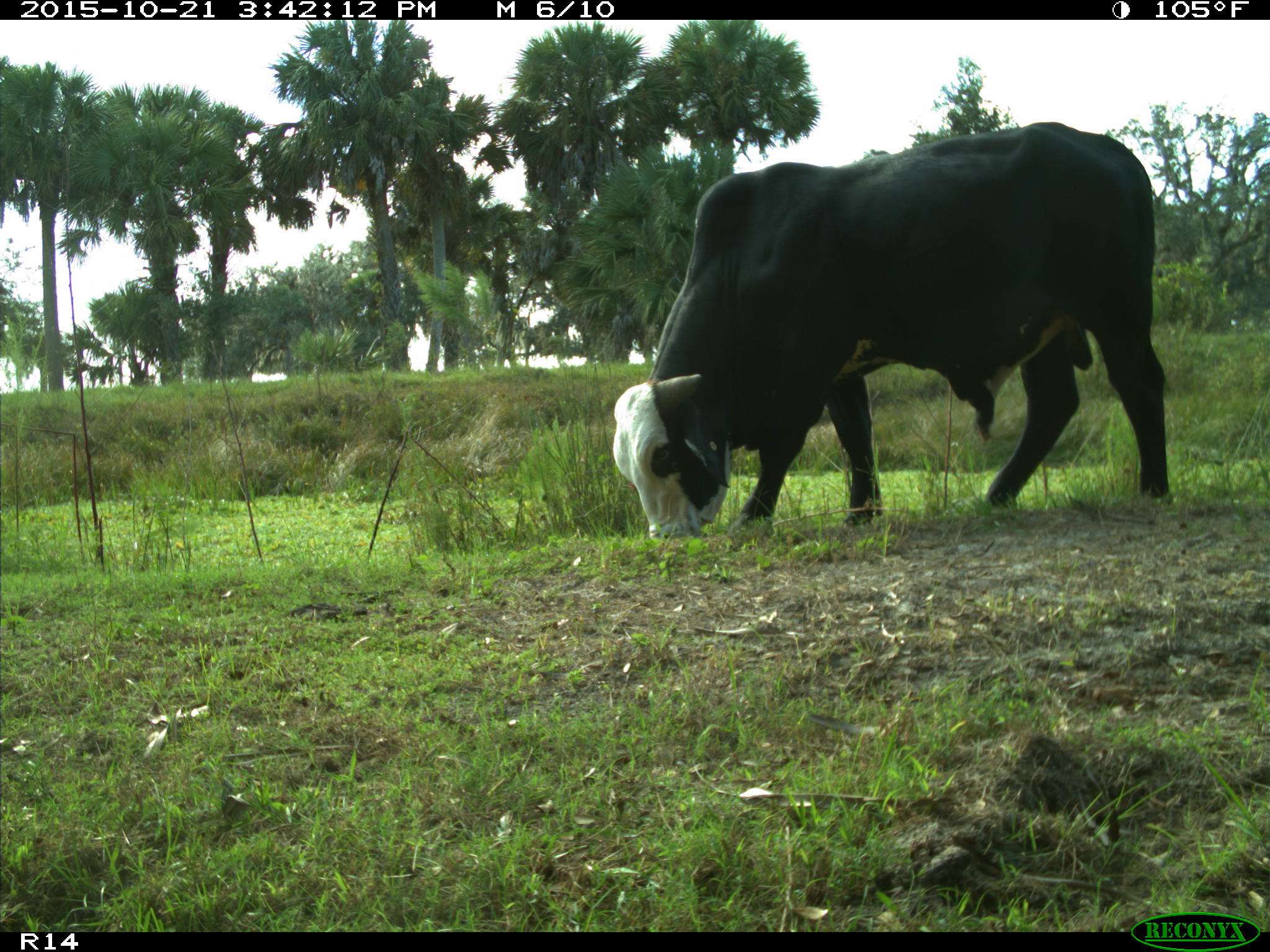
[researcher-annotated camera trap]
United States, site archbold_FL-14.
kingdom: Animalia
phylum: Chordata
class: Mammalia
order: Artiodactyla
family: Bovidae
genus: Bos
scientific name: Bos taurus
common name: domestic cow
Bos taurus (domestic cow).